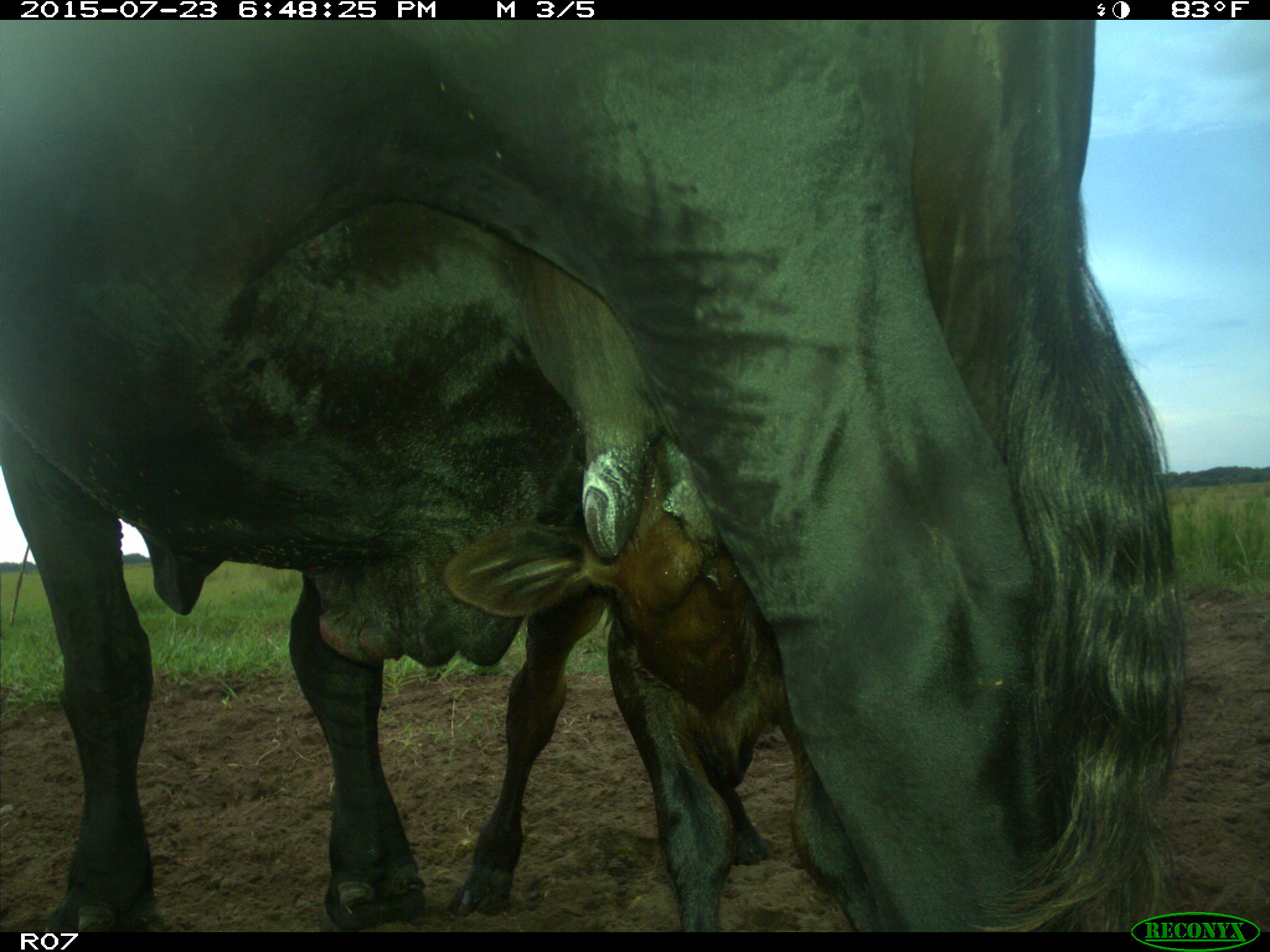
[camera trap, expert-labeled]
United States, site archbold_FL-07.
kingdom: Animalia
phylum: Chordata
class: Mammalia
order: Artiodactyla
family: Bovidae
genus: Bos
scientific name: Bos taurus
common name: domestic cow